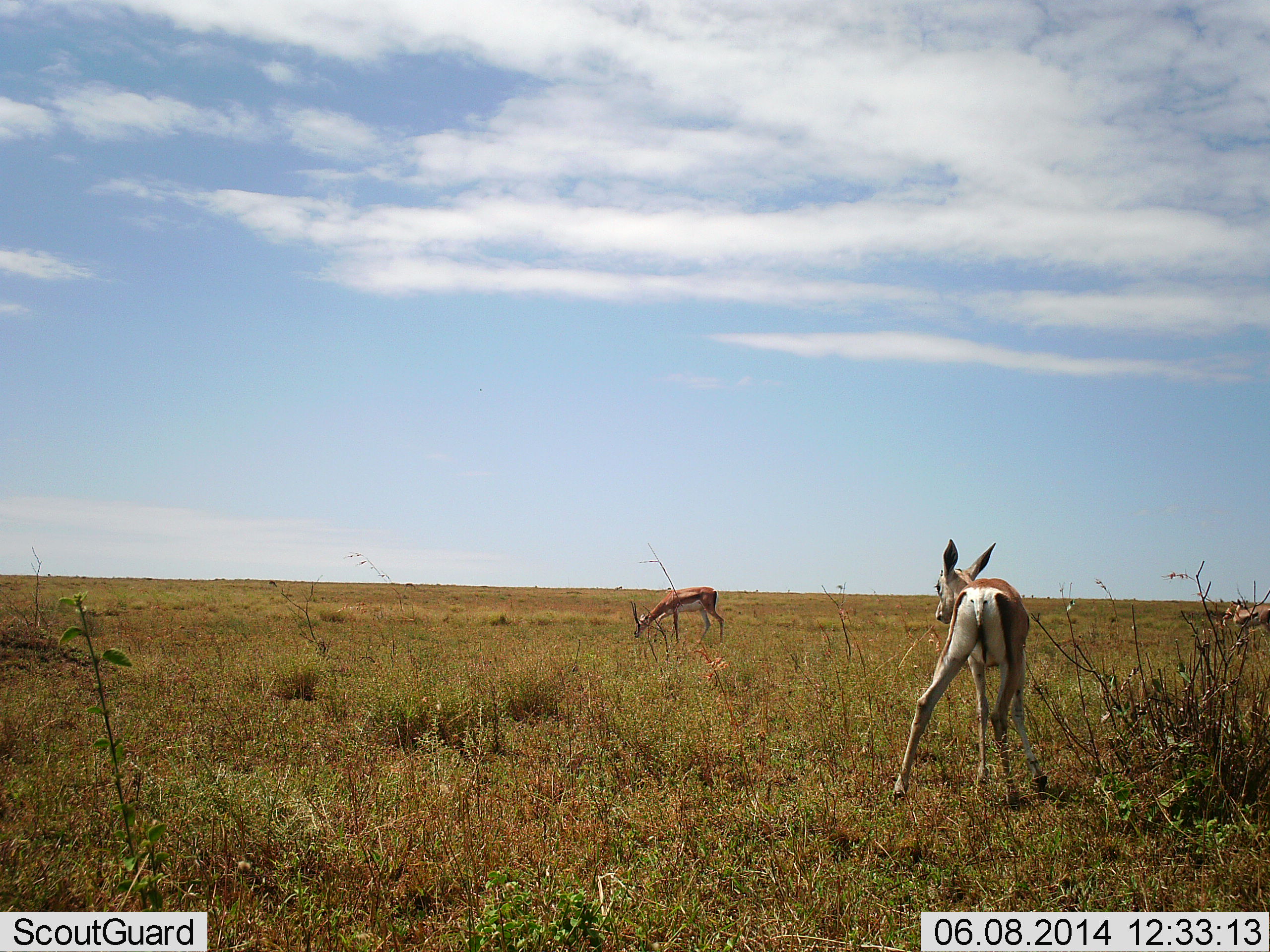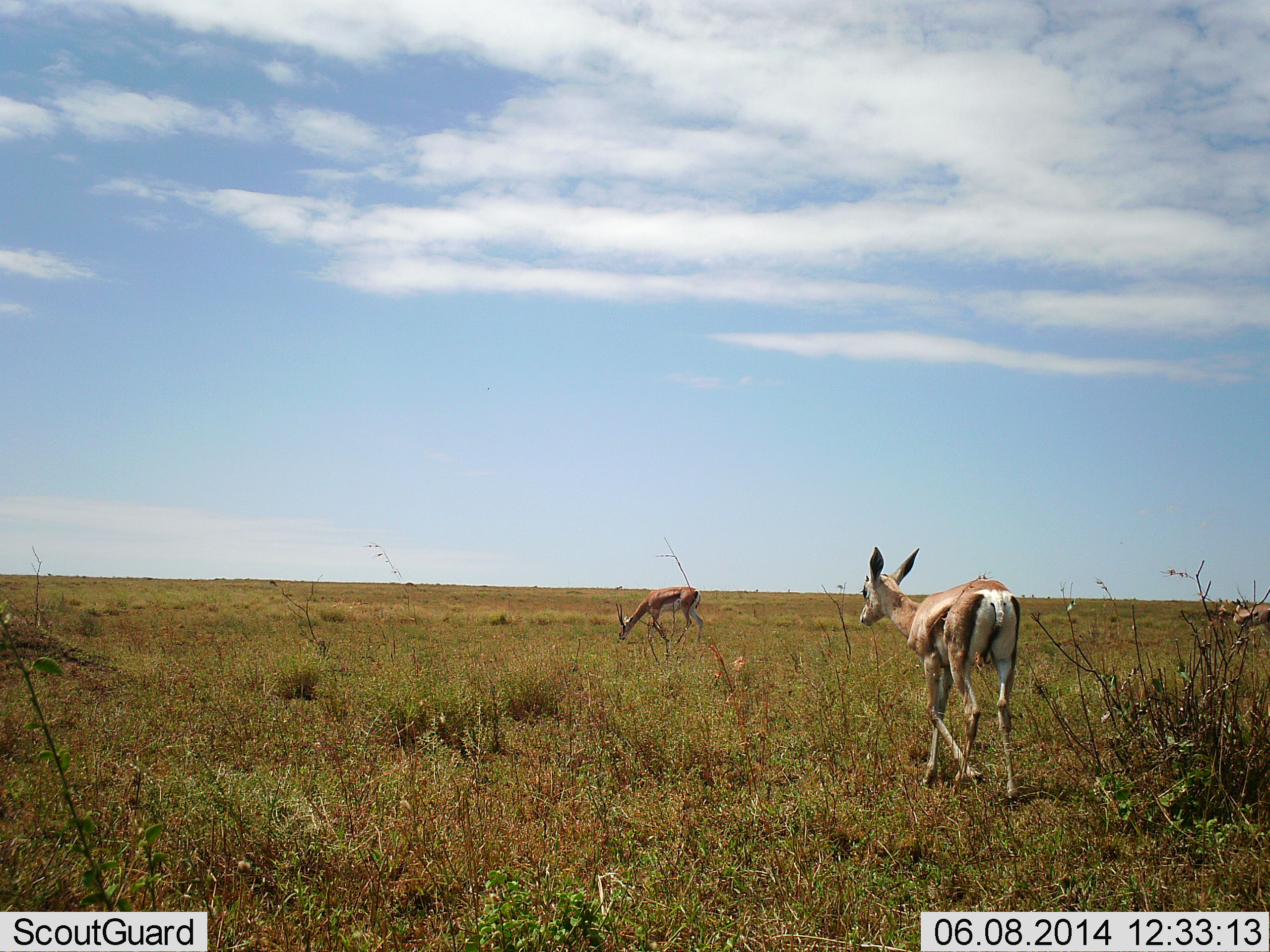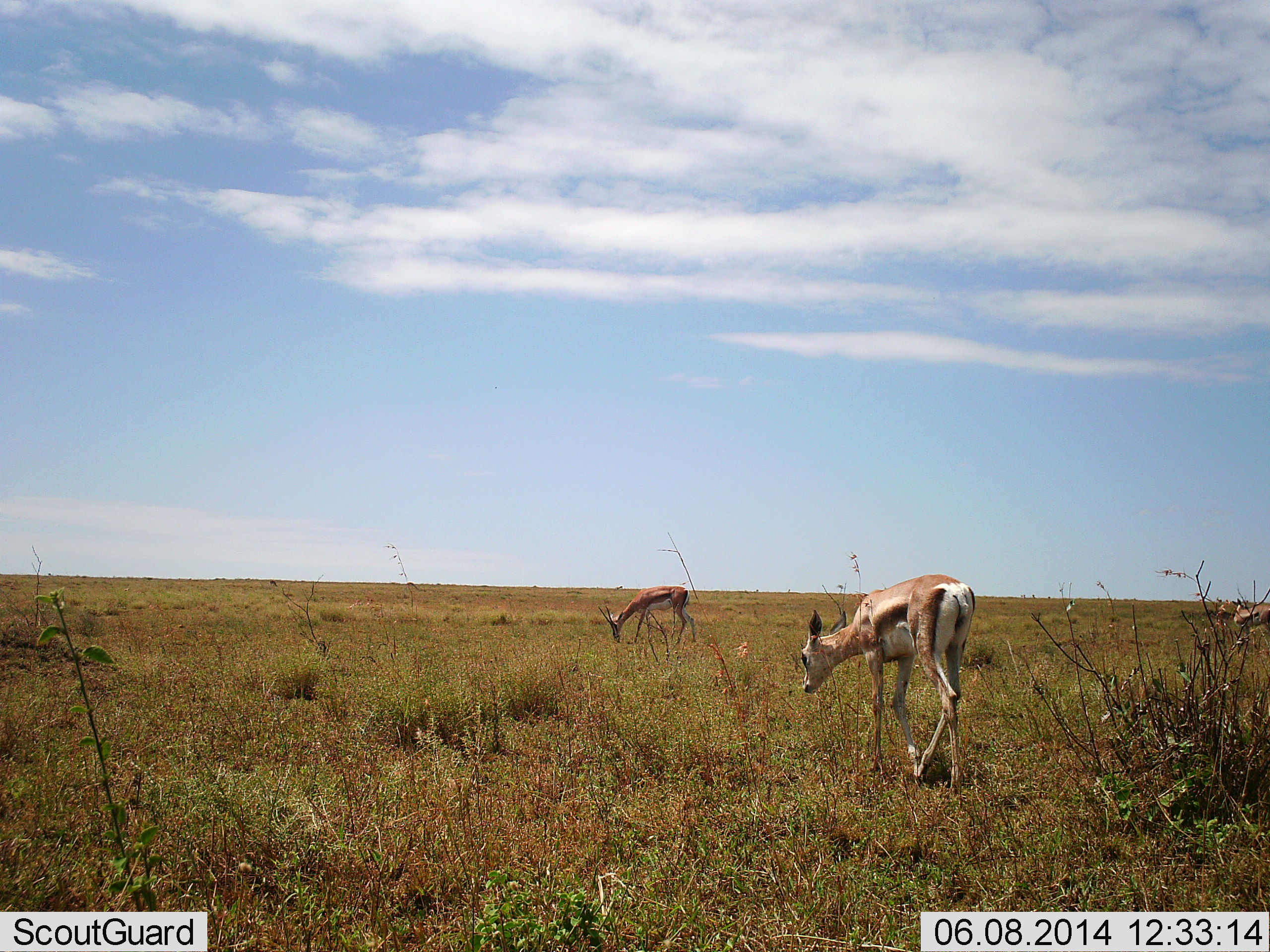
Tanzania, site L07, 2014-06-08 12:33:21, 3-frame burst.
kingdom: Animalia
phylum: Chordata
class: Mammalia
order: Artiodactyla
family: Bovidae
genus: Eudorcas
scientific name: Eudorcas thomsonii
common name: thomson's gazelle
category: gazellethomsons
Gazellethomsons (thomson's gazelle) (Eudorcas thomsonii), count 3. Behavior (volunteer vote fractions): standing 40%, resting 0%, moving 100%, interacting 20%. Young present (vote fraction): 0%. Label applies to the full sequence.